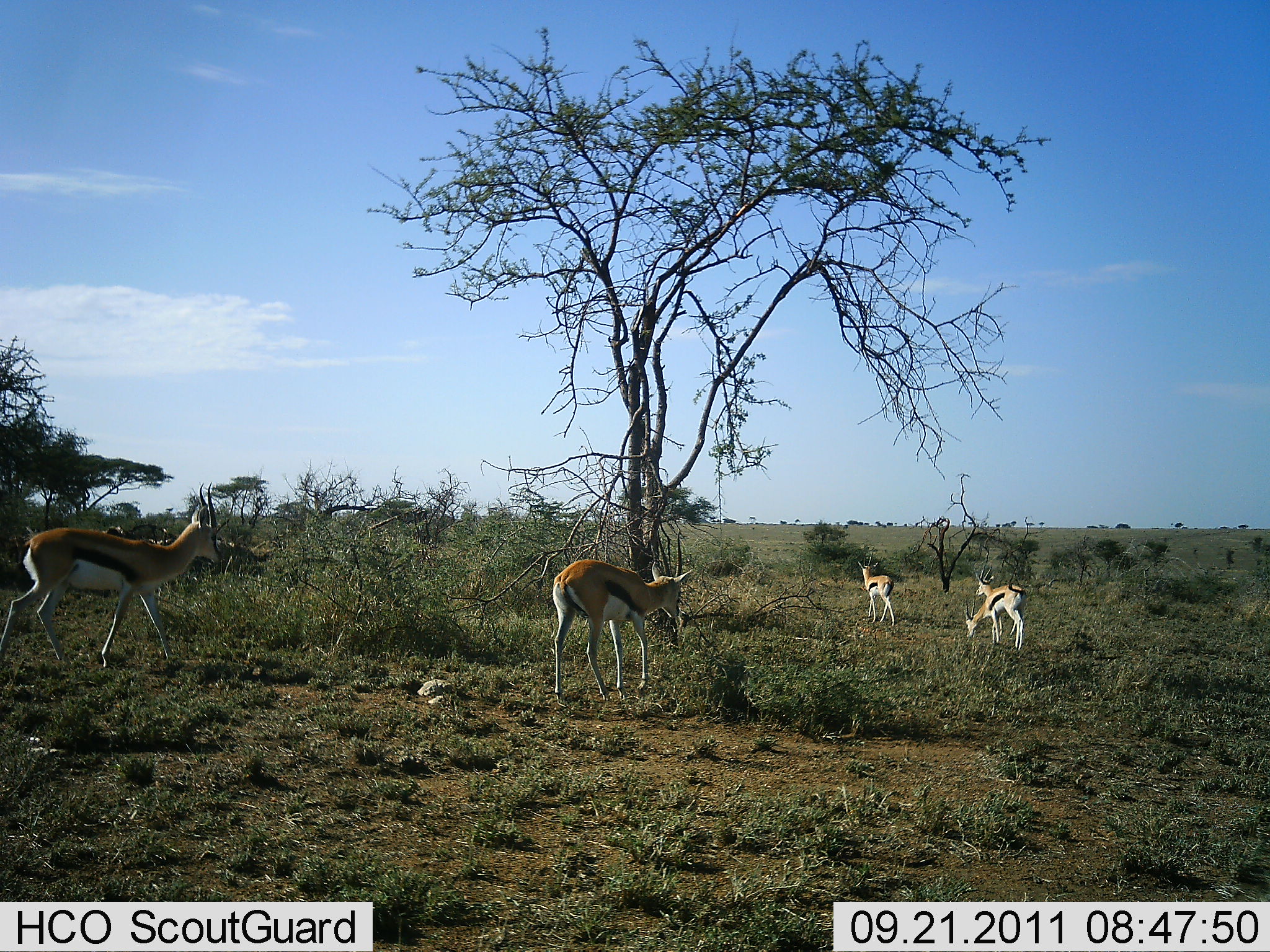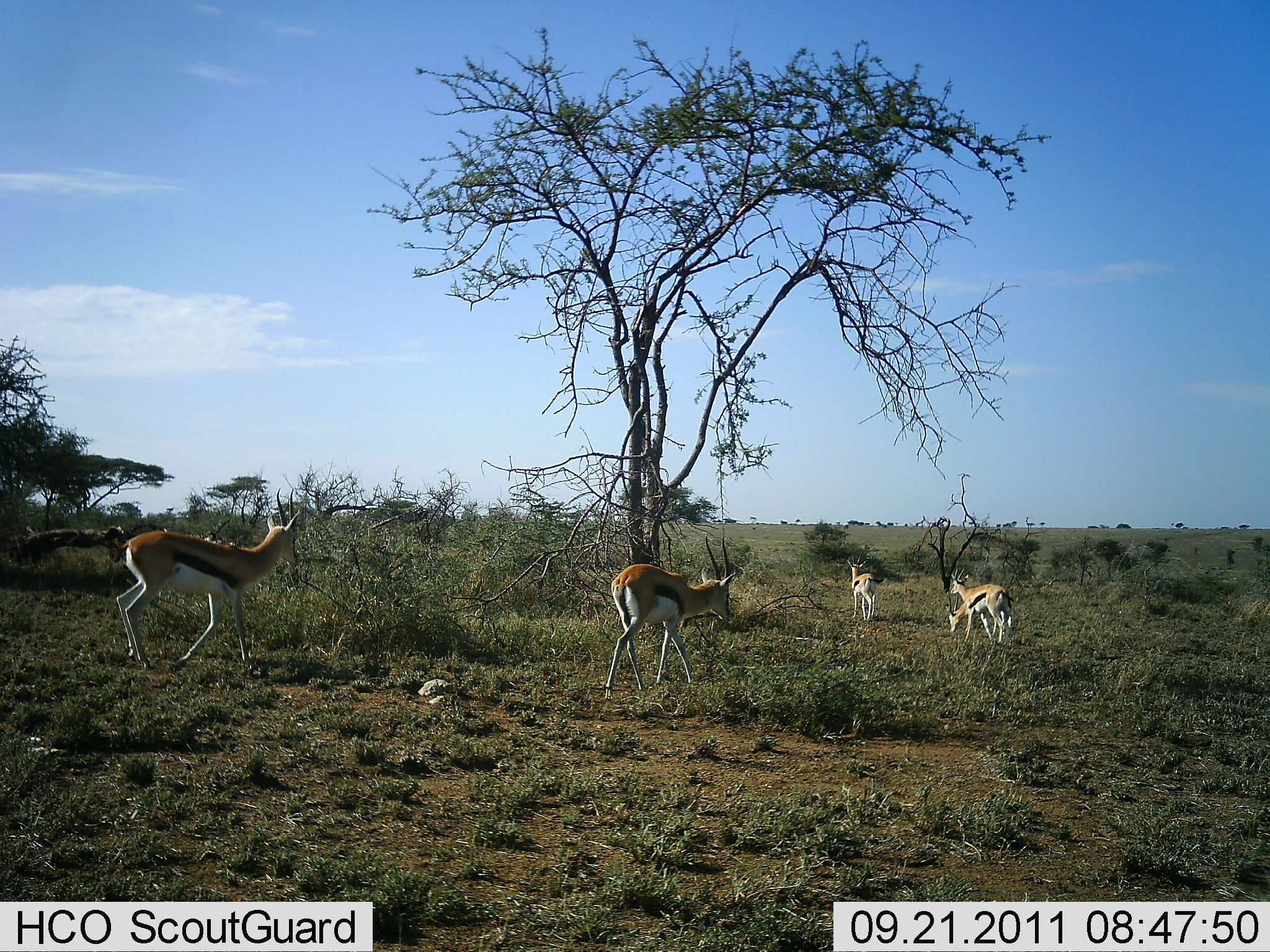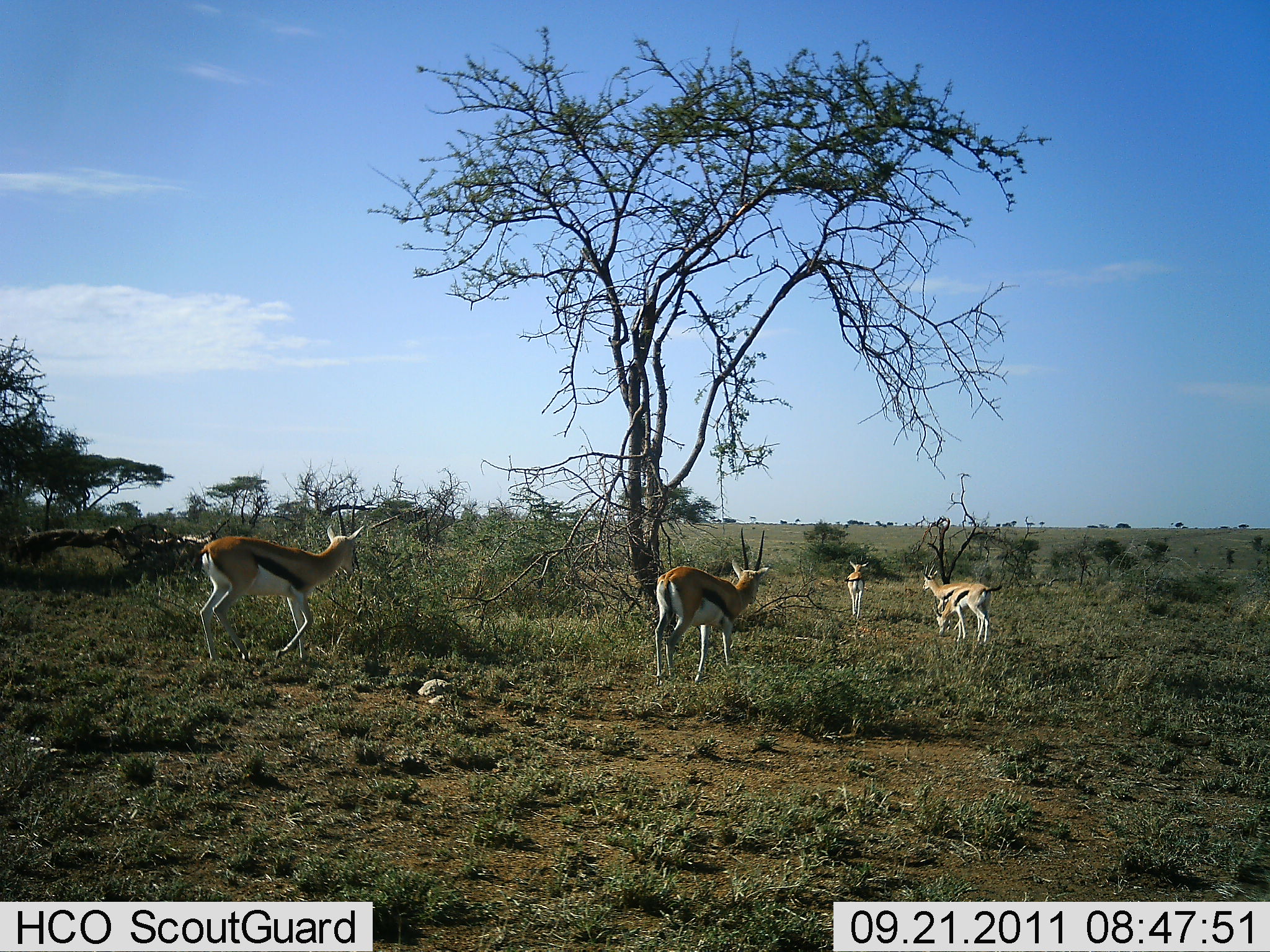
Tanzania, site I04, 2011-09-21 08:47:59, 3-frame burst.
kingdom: Animalia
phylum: Chordata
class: Mammalia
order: Artiodactyla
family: Bovidae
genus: Eudorcas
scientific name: Eudorcas thomsonii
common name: thomson's gazelle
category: gazellethomsons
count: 4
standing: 8%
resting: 0%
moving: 100%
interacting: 0%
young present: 0%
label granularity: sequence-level